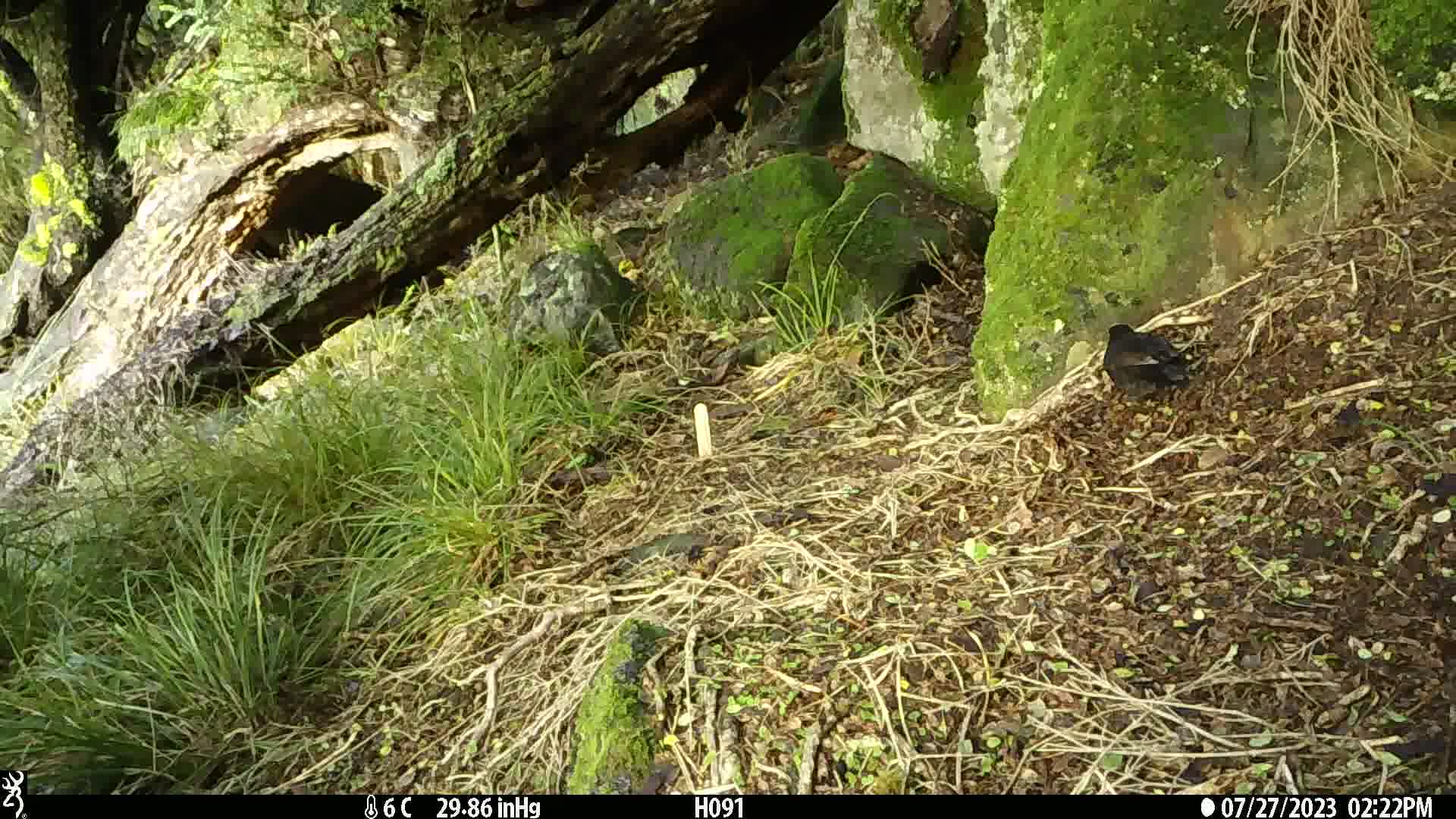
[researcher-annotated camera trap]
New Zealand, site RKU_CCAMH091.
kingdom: Animalia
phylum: Chordata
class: Aves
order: Passeriformes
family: Turdidae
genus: Turdus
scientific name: Turdus merula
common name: eurasian blackbird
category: blackbird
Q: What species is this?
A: Blackbird (eurasian blackbird) (Turdus merula).